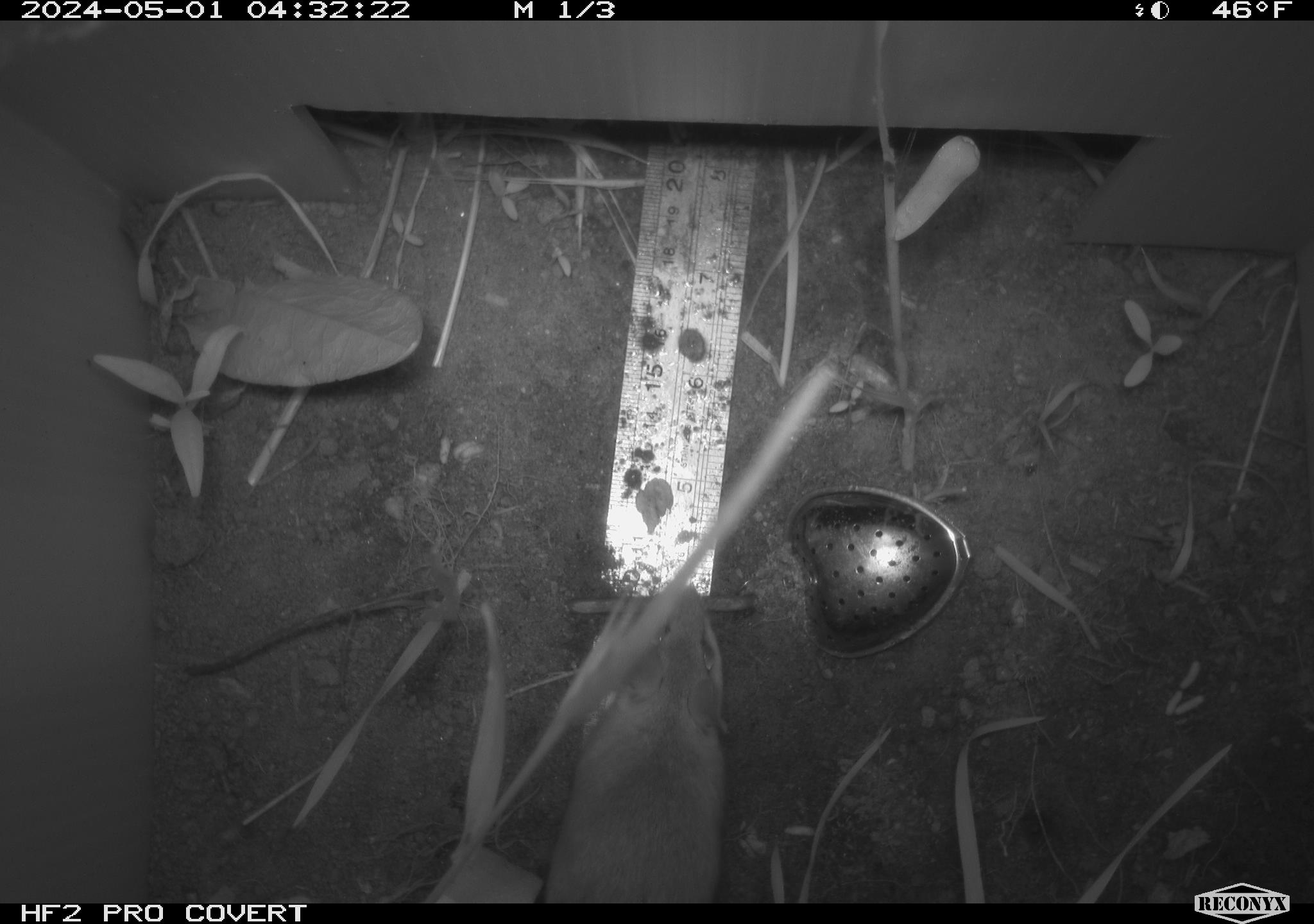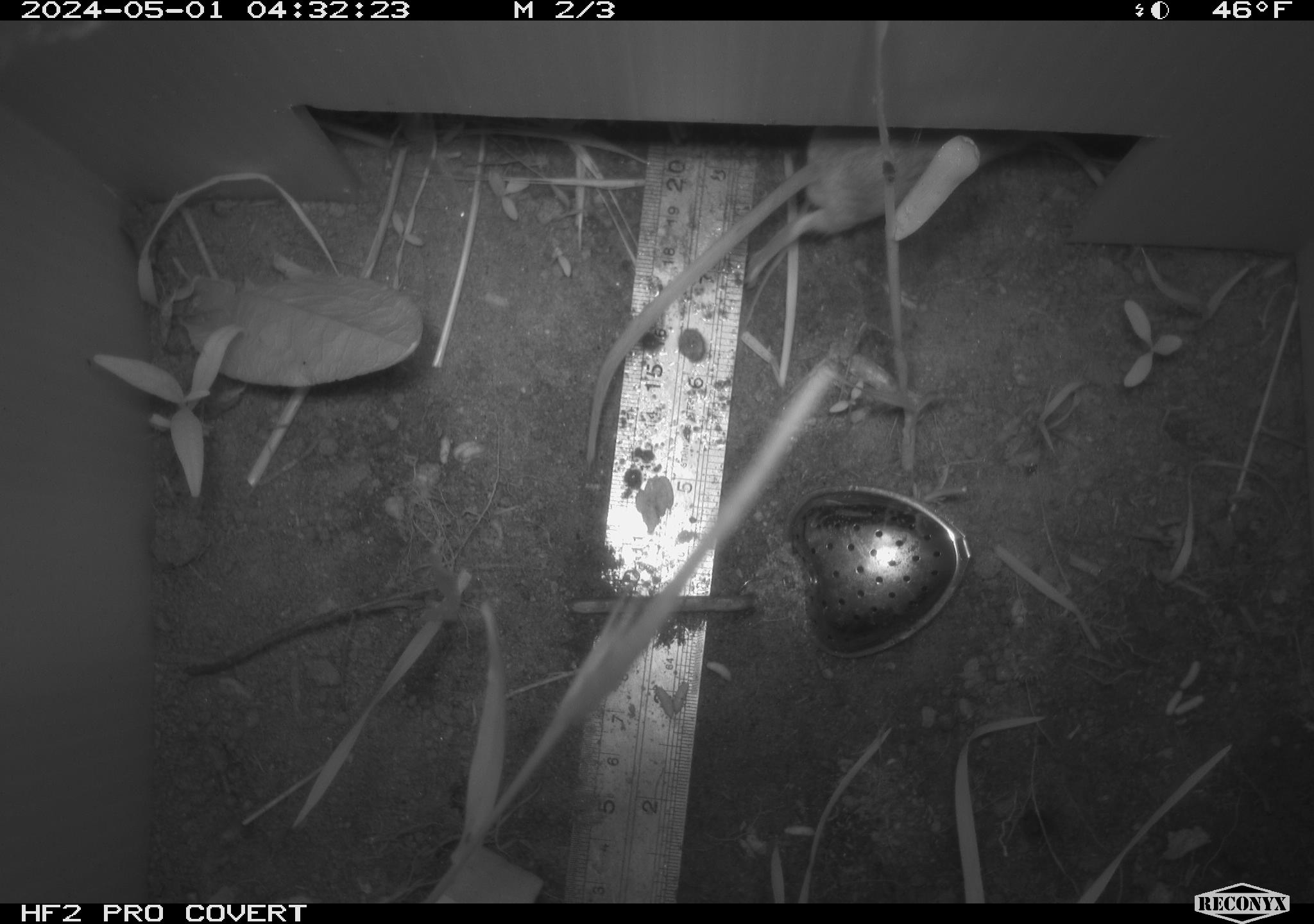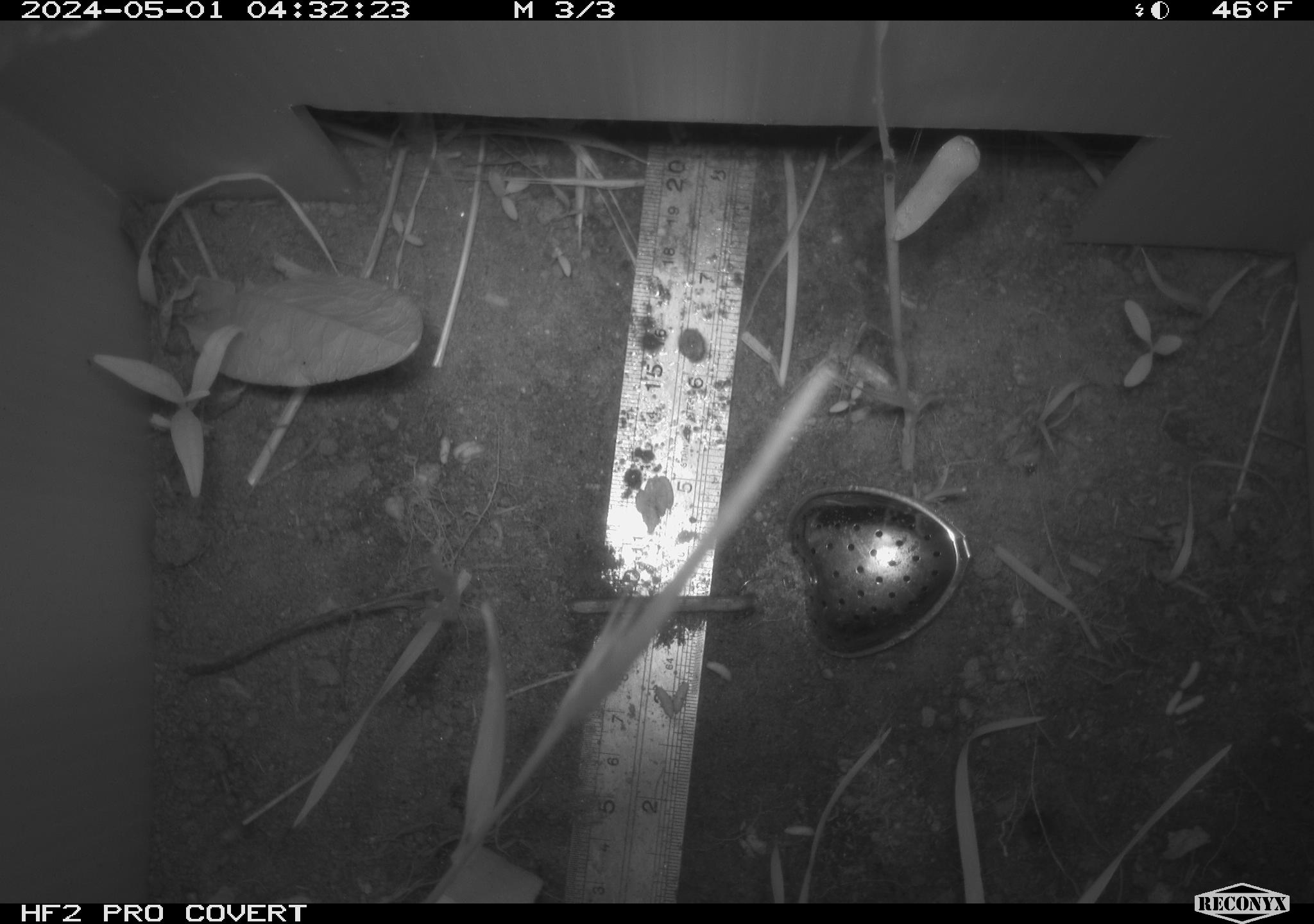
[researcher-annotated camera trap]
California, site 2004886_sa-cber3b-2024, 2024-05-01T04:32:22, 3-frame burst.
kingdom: Animalia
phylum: Chordata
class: Mammalia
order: Rodentia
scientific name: Rodentia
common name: mouse species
Mouse species (Rodentia).